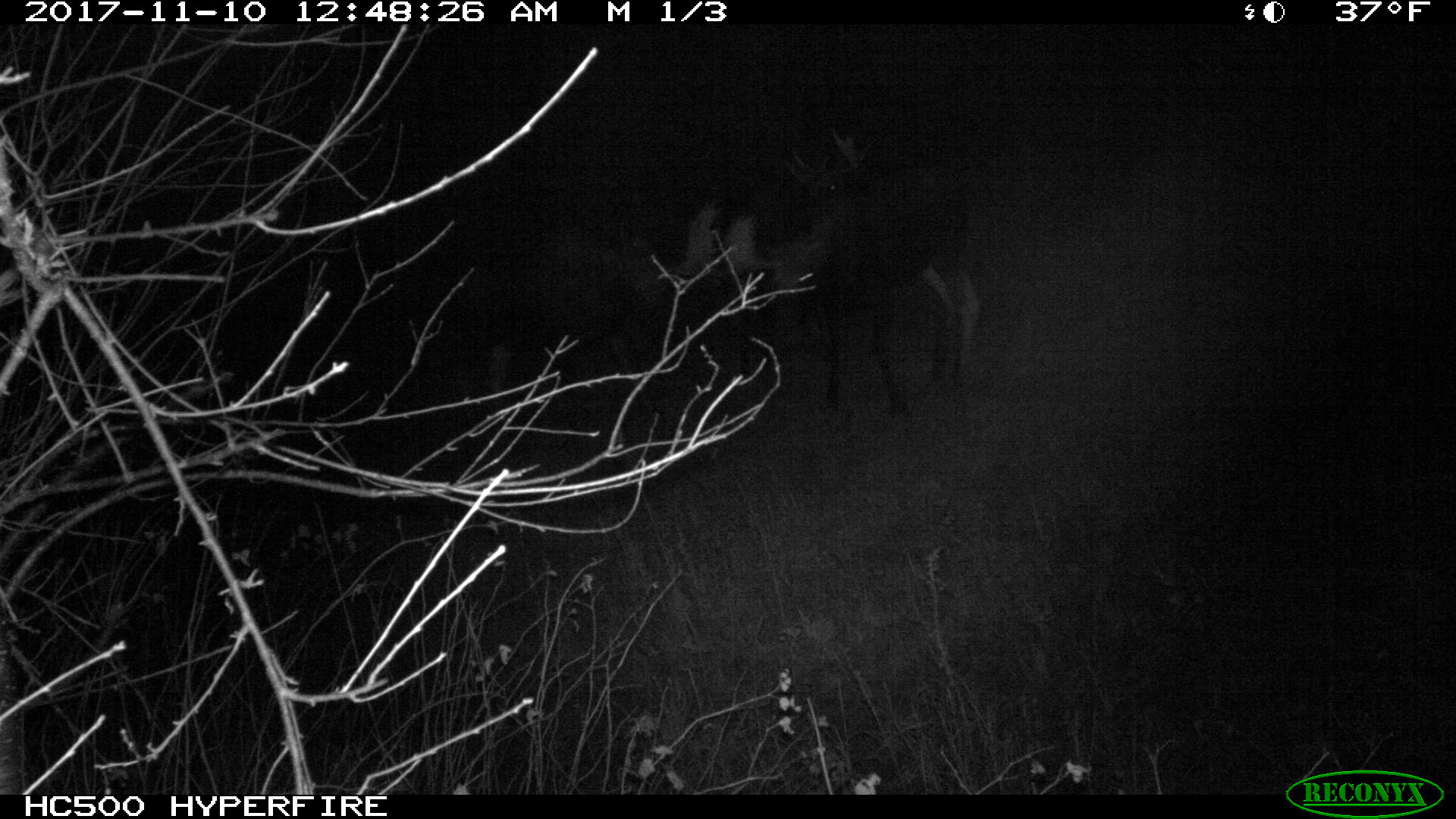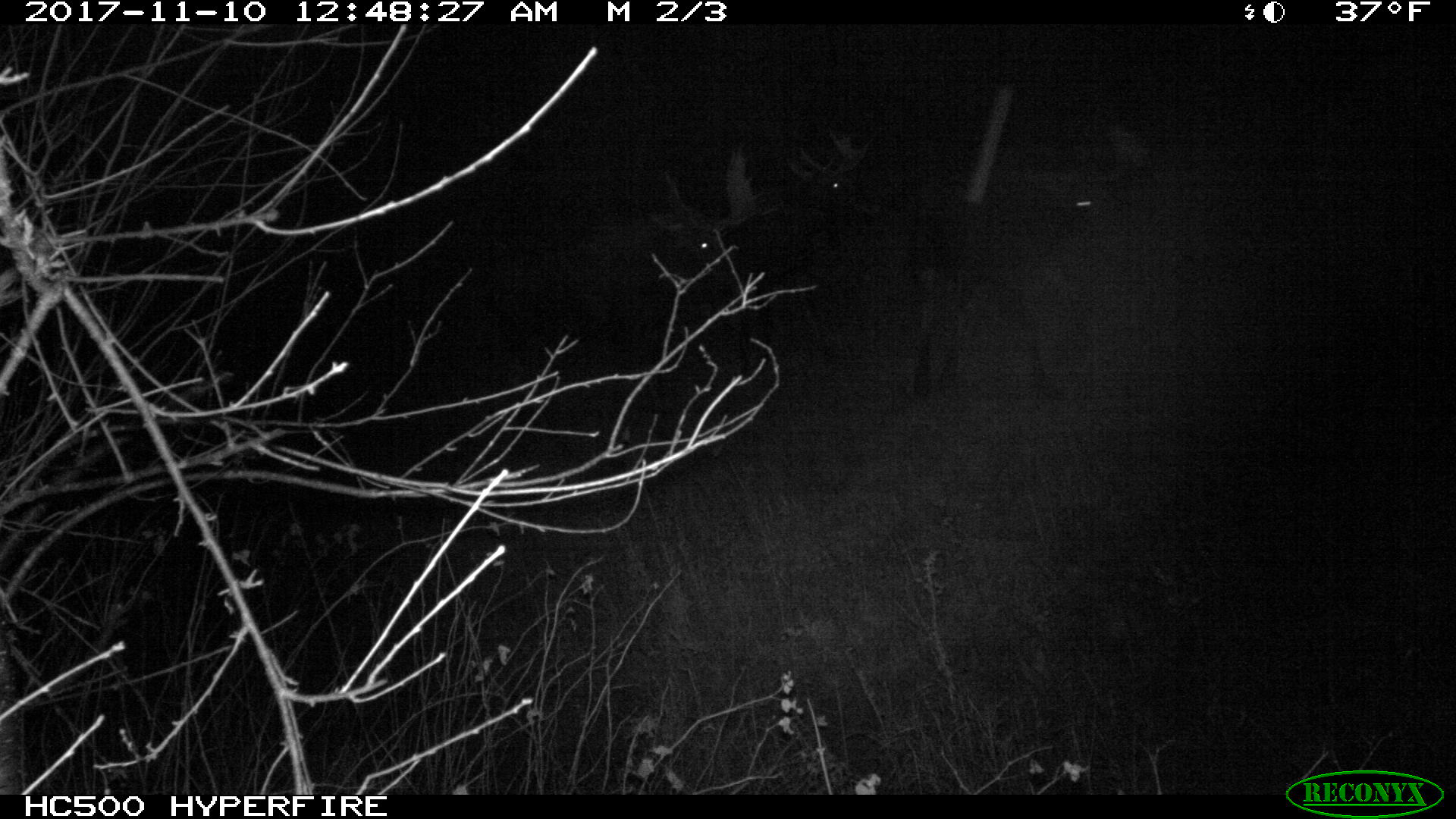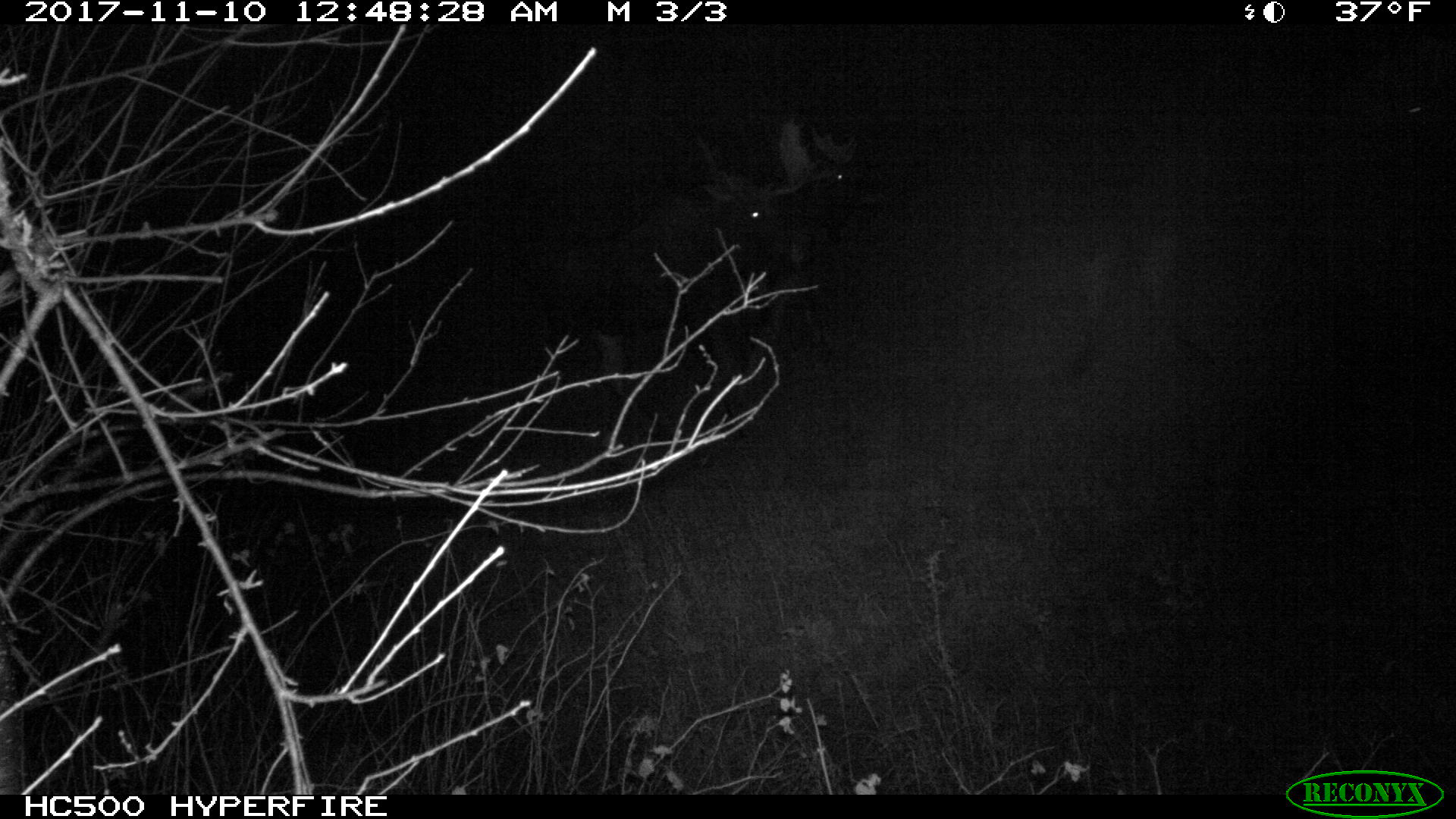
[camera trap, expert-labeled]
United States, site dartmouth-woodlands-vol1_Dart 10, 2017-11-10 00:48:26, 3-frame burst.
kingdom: Animalia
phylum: Chordata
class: Mammalia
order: Artiodactyla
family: Cervidae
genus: Alces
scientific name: Alces alces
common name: moose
Moose (Alces alces).